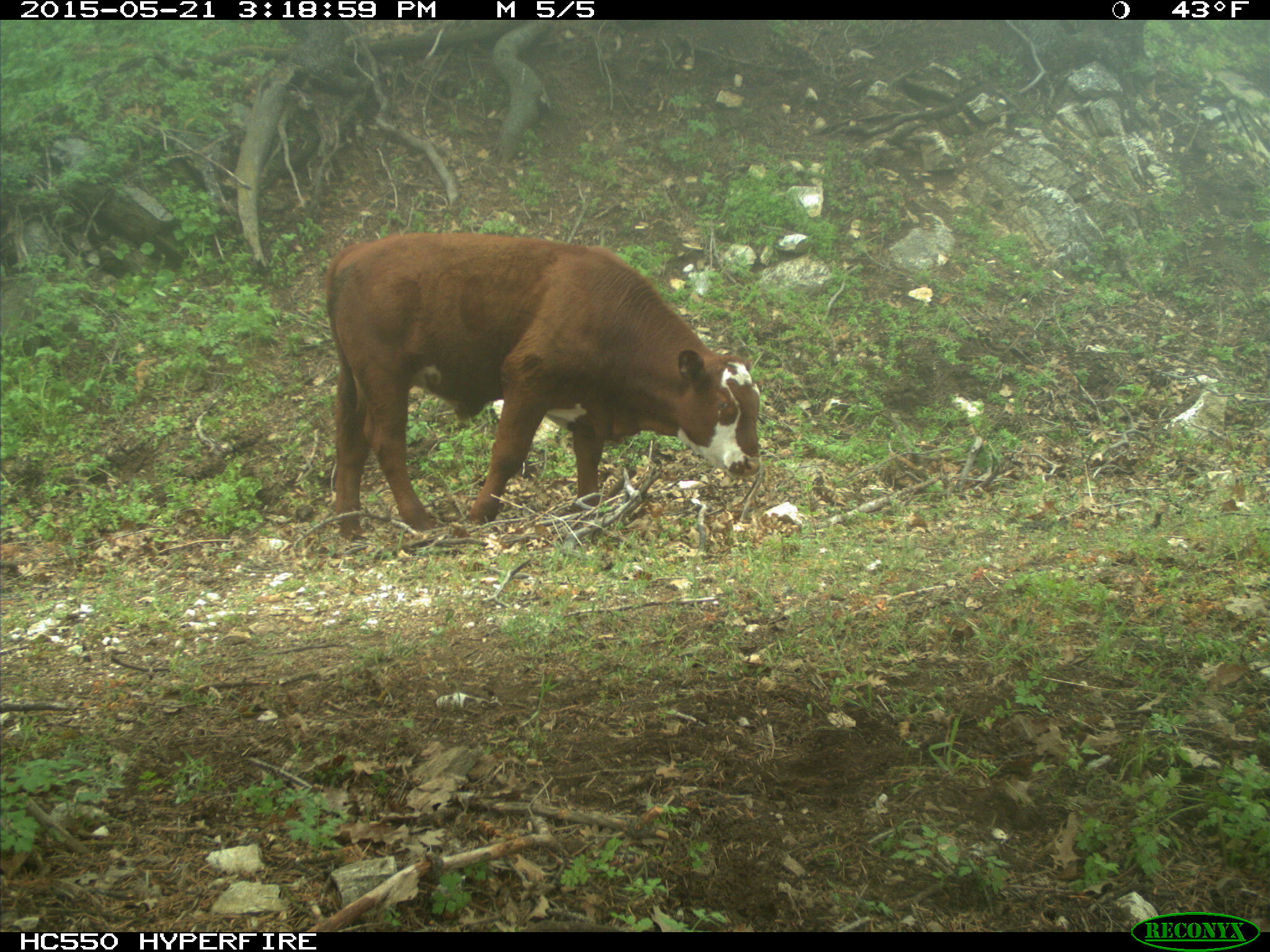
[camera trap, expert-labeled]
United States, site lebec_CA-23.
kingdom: Animalia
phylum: Chordata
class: Mammalia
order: Artiodactyla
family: Bovidae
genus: Bos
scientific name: Bos taurus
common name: domestic cow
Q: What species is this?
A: Bos taurus (domestic cow).